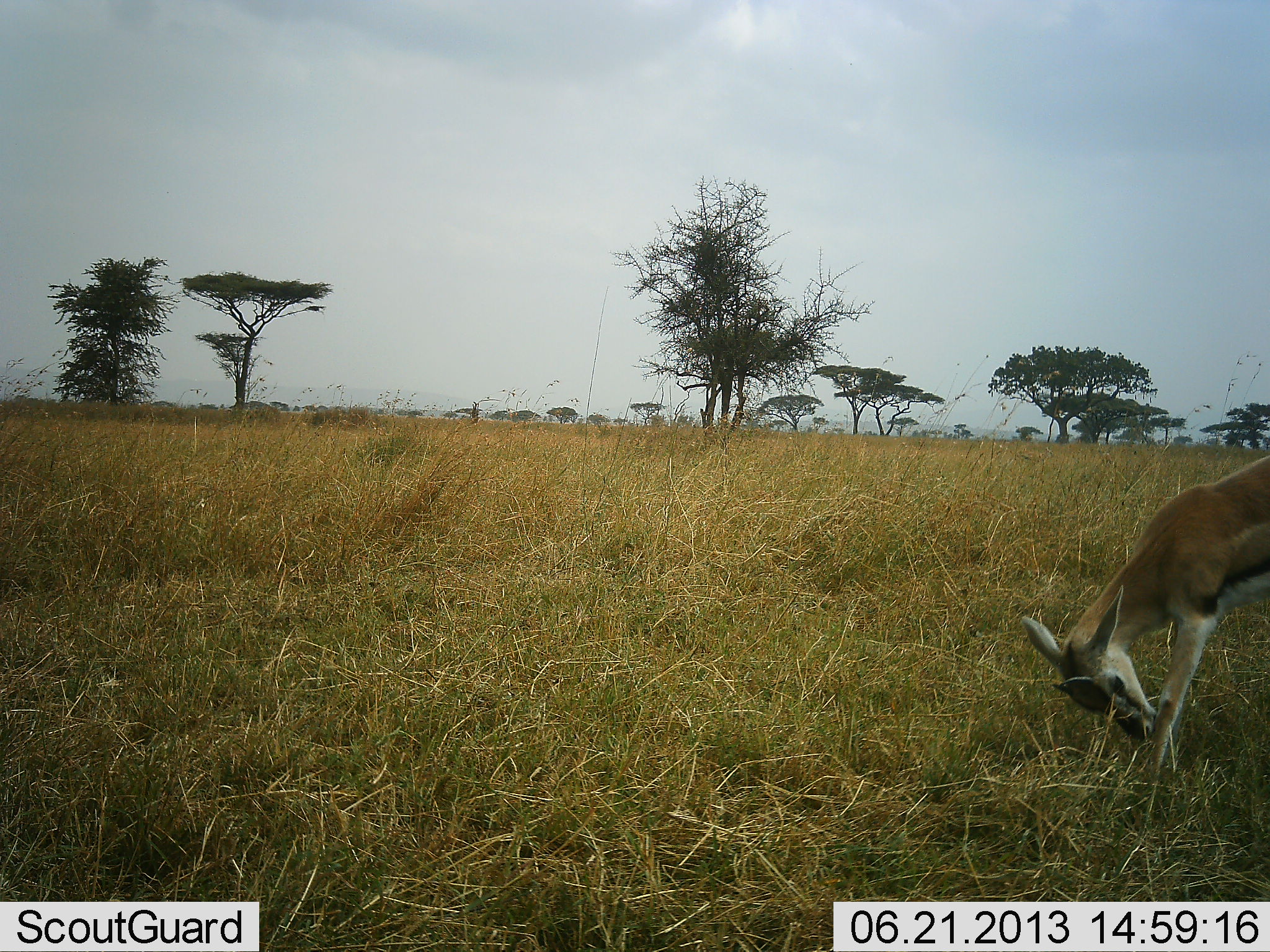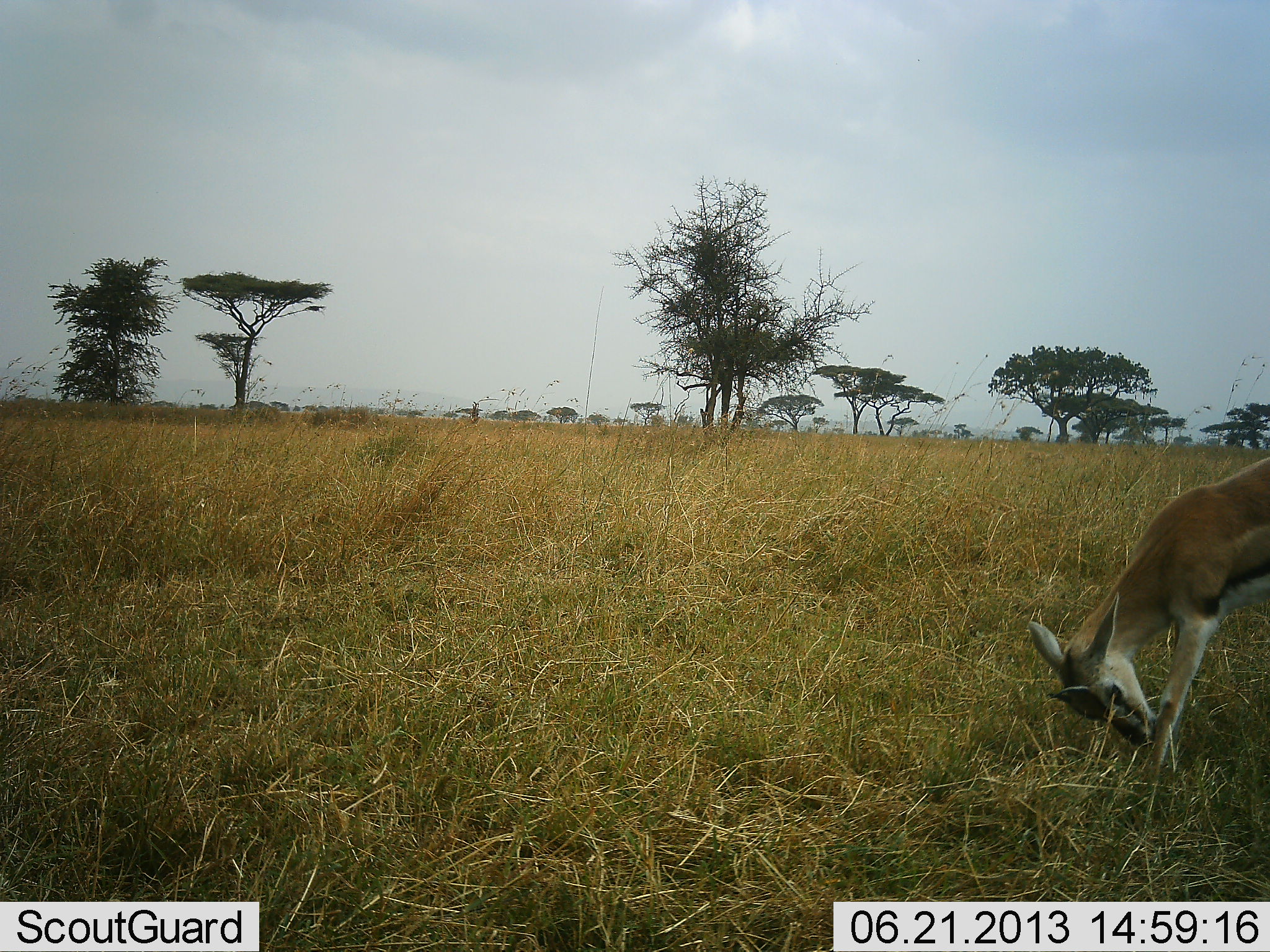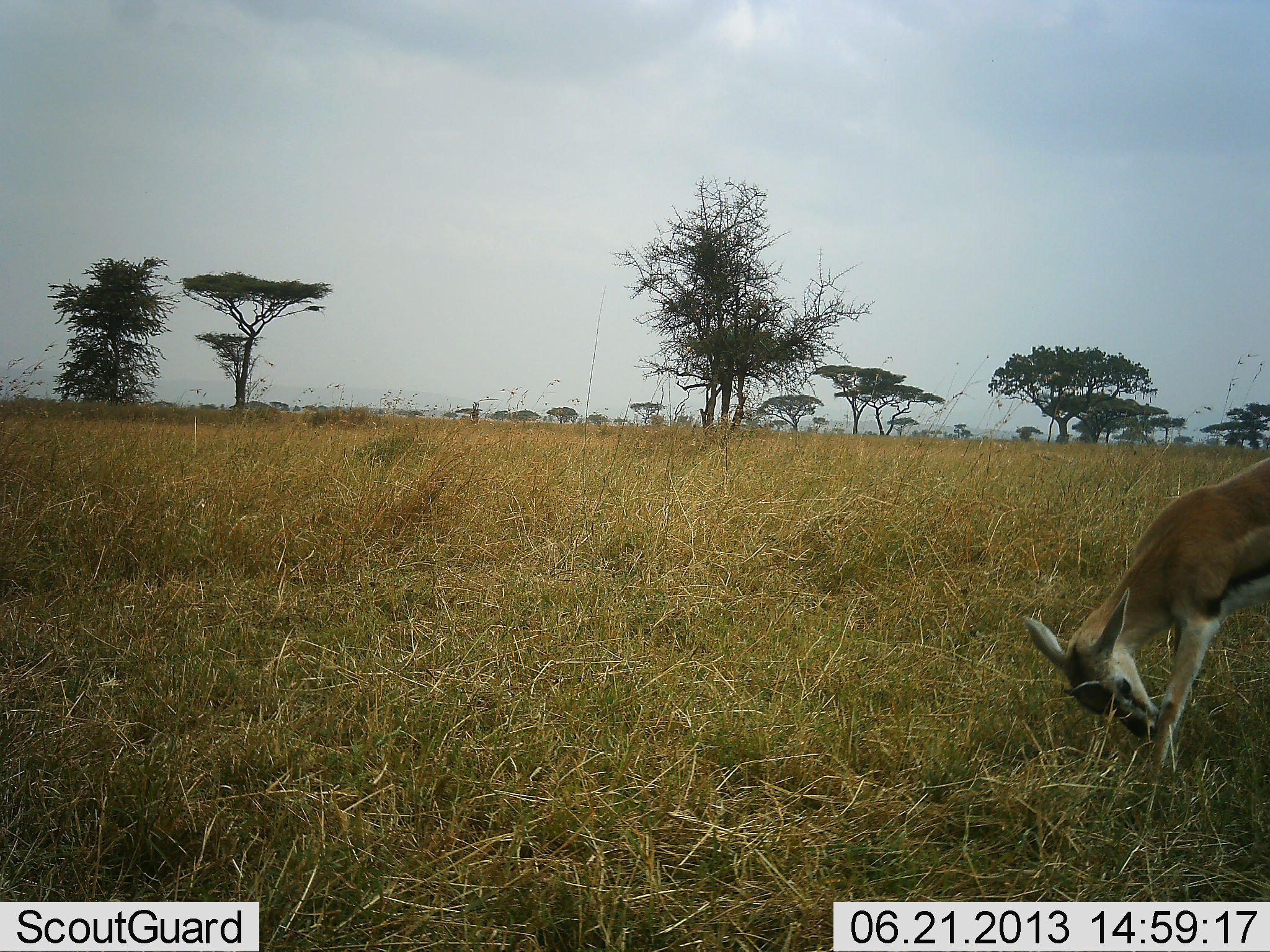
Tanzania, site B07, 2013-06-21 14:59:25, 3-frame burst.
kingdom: Animalia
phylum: Chordata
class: Mammalia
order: Artiodactyla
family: Bovidae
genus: Eudorcas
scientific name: Eudorcas thomsonii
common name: thomson's gazelle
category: gazellethomsons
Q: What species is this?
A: Gazellethomsons (thomson's gazelle) (Eudorcas thomsonii).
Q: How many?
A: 1.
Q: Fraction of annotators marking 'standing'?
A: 70%.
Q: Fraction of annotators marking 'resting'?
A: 10%.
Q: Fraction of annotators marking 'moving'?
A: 0%.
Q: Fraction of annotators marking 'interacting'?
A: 0%.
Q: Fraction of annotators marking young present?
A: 0%.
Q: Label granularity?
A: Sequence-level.